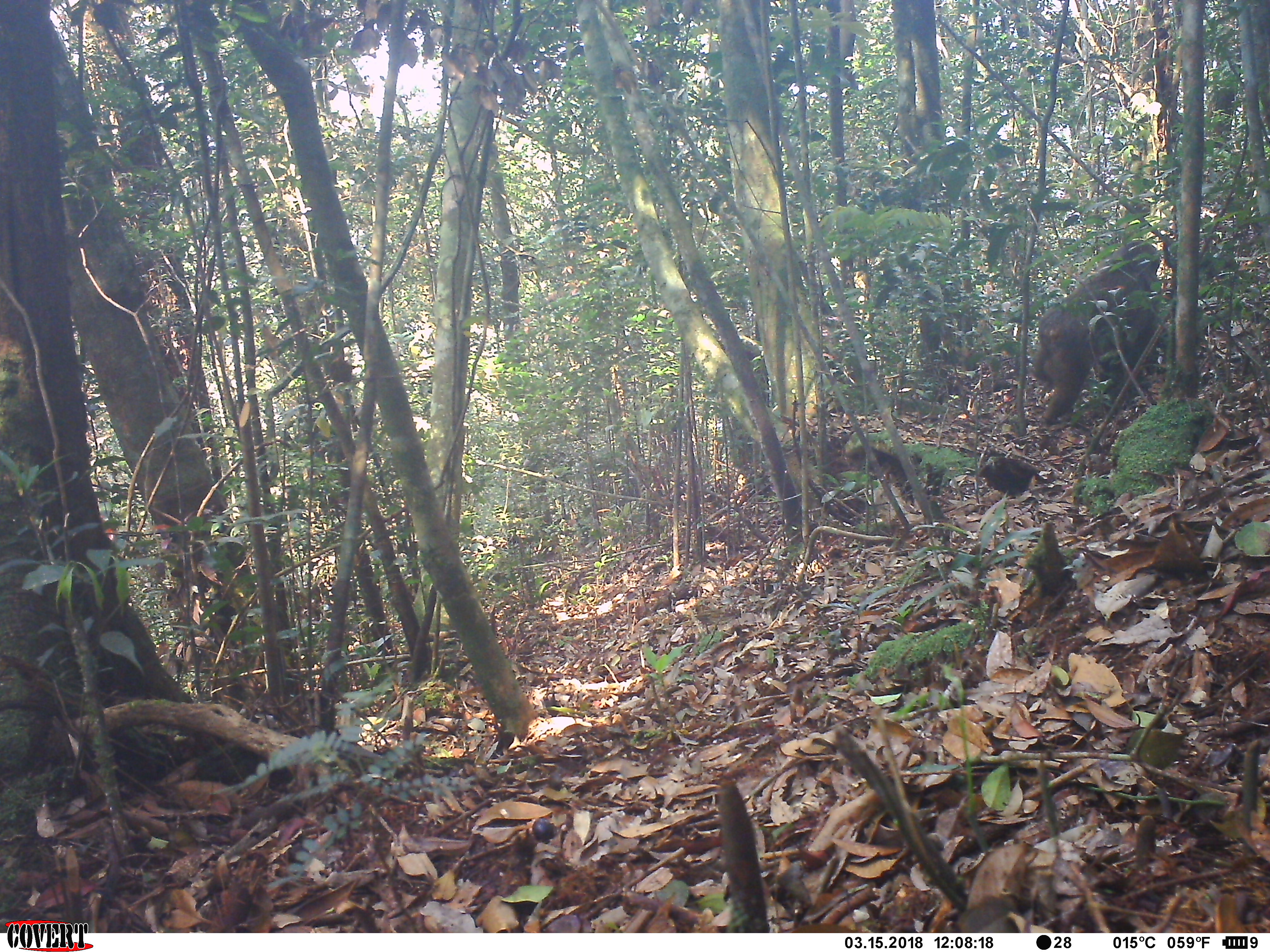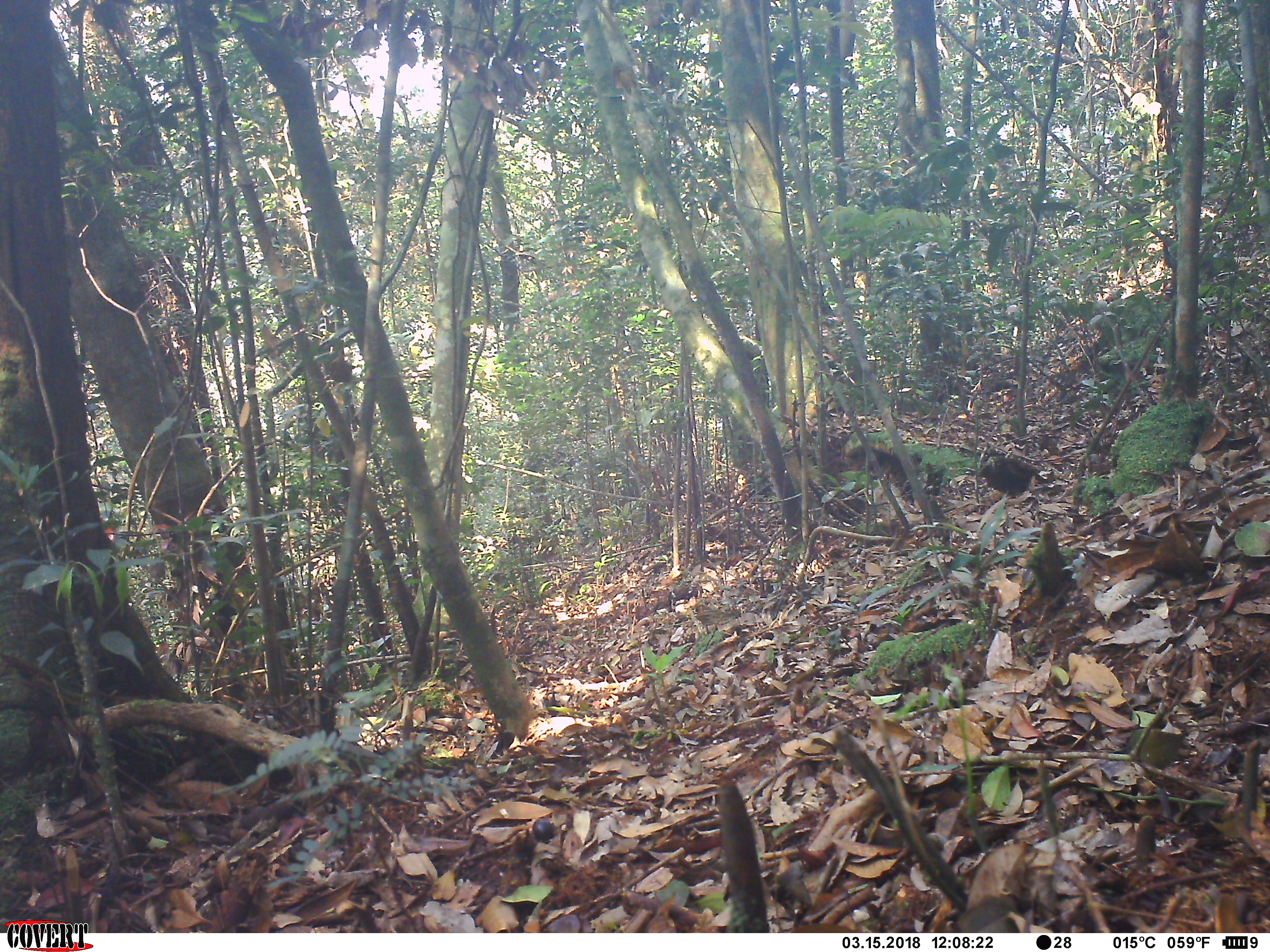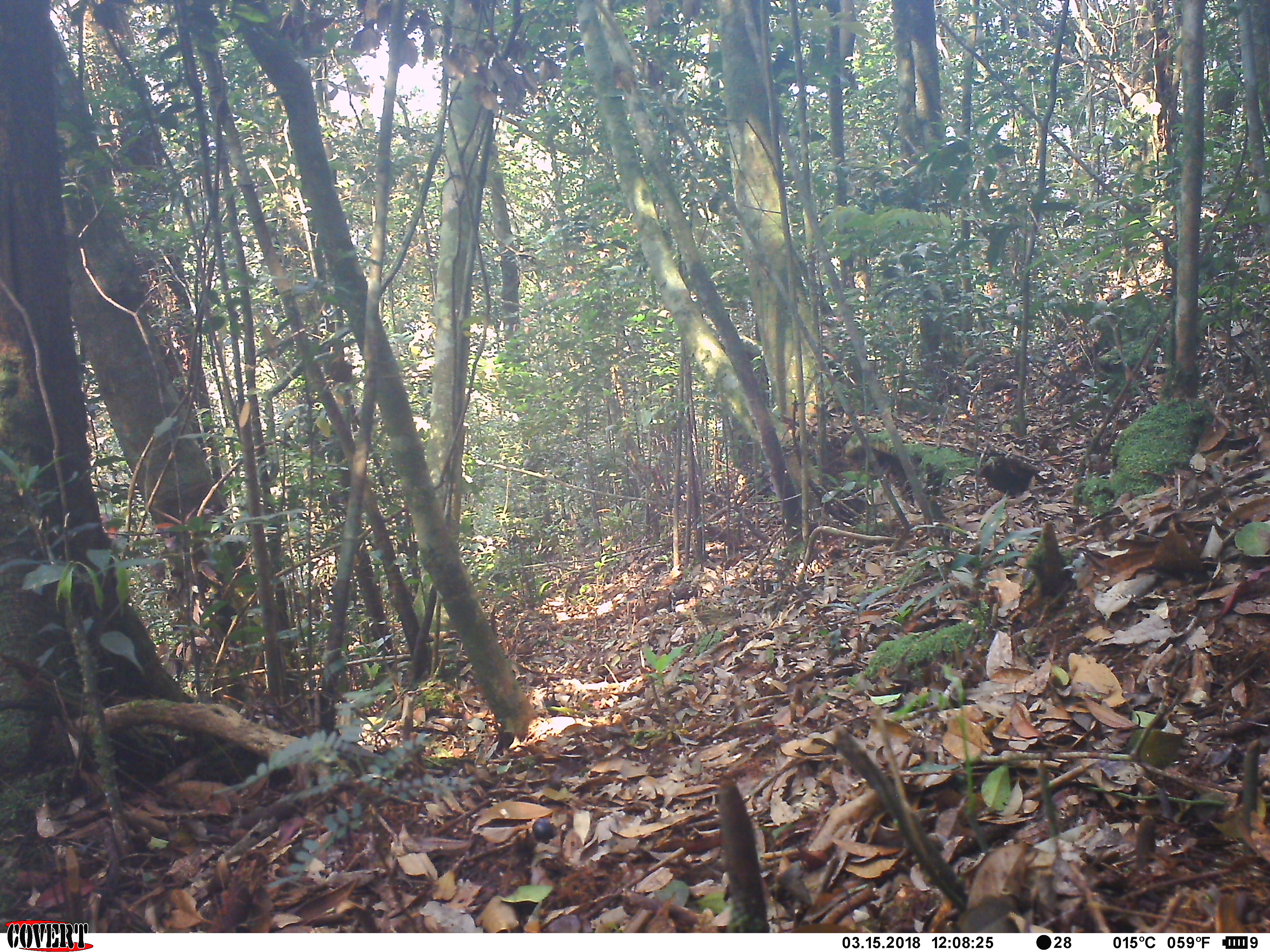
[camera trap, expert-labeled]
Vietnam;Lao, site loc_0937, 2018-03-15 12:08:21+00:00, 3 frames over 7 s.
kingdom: Animalia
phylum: Chordata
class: Mammalia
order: Primates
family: Cercopithecidae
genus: Macaca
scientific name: Macaca arctoides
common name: stump-tailed macaque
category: stump tailed macaque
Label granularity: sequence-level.